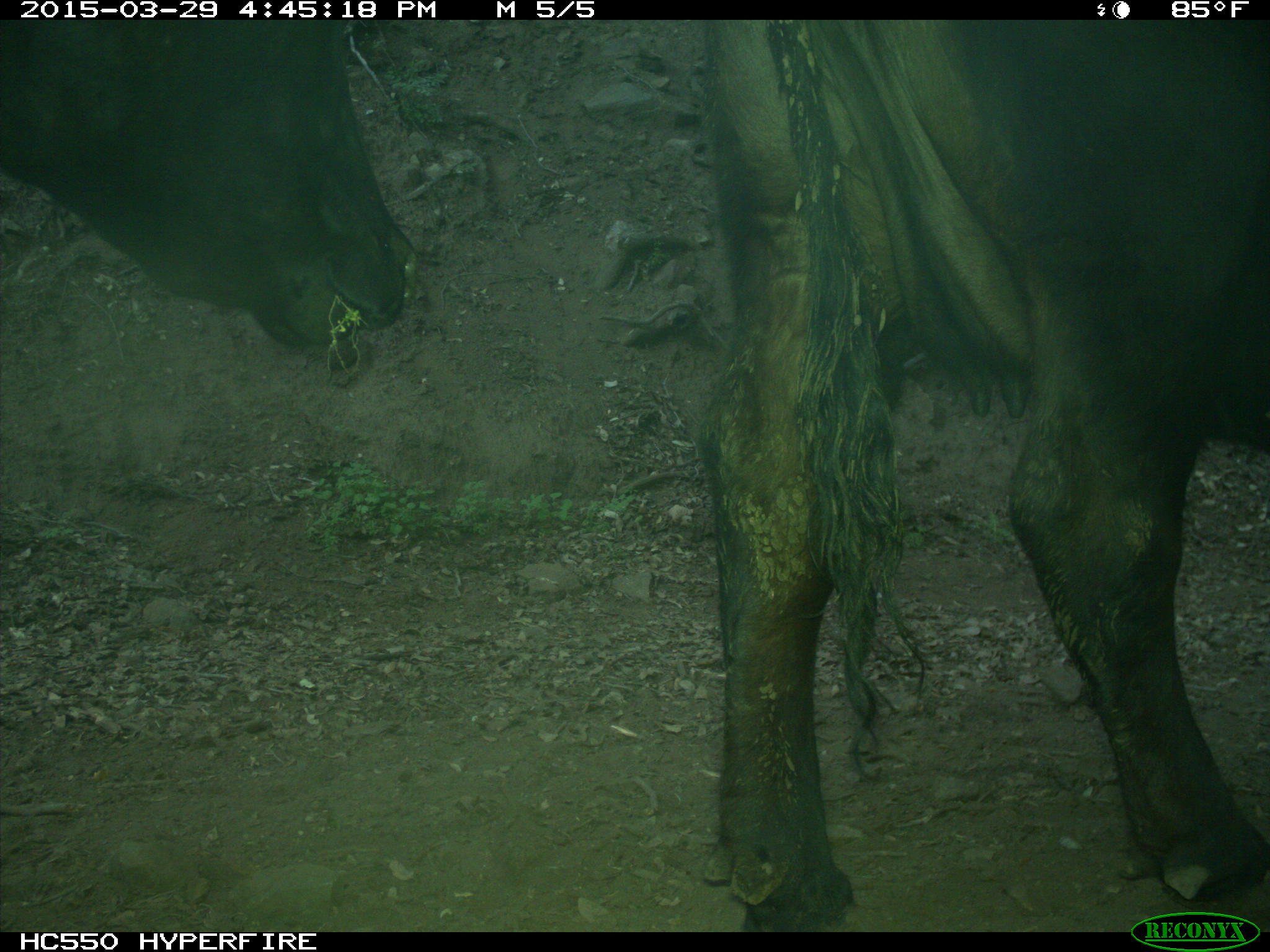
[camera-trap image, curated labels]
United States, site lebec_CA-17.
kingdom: Animalia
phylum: Chordata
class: Mammalia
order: Artiodactyla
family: Bovidae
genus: Bos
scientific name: Bos taurus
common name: domestic cow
Bos taurus (domestic cow).